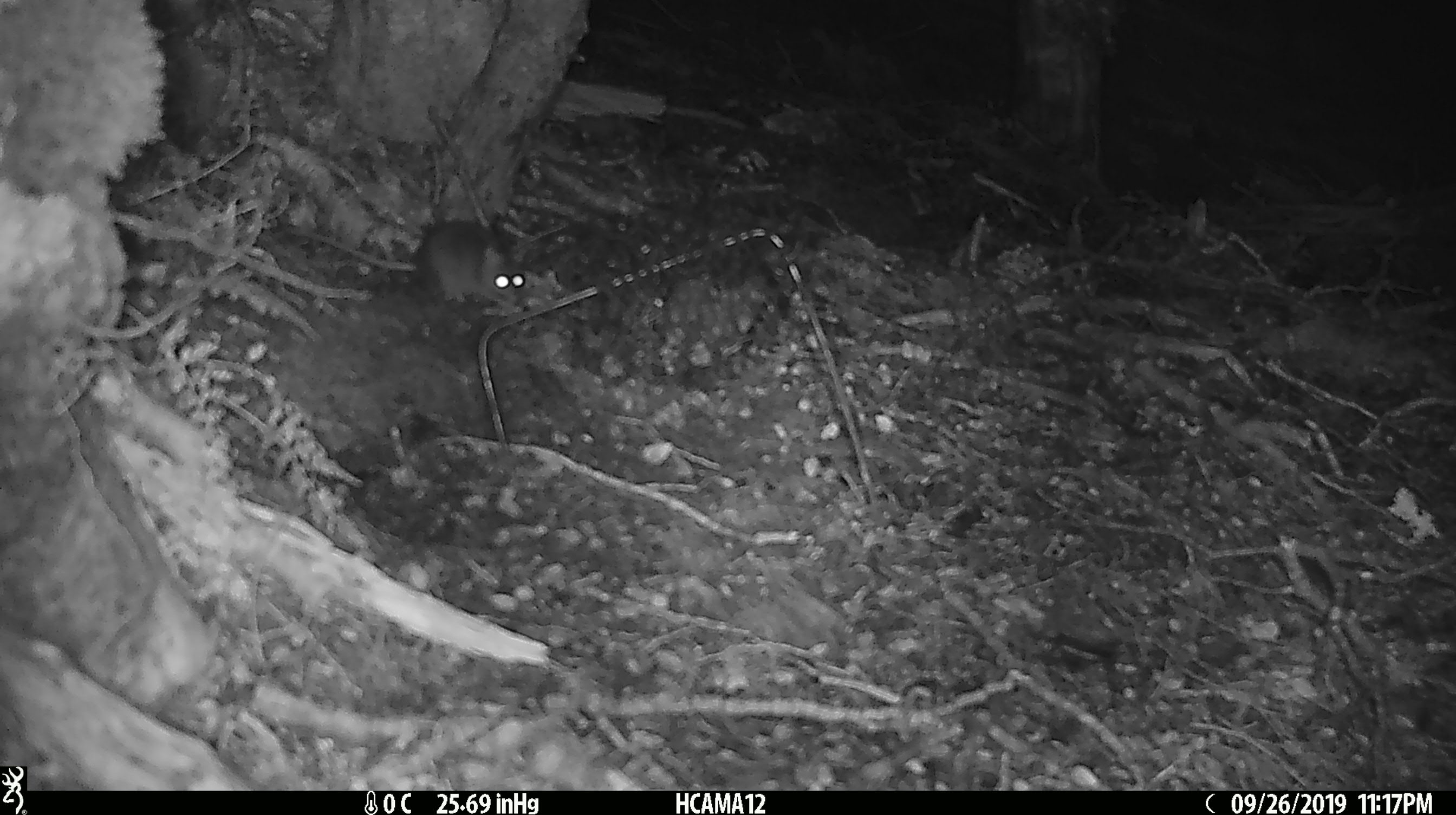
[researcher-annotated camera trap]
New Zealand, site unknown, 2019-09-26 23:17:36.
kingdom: Animalia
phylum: Chordata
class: Mammalia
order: Rodentia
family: Muridae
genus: Mus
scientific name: Mus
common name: mouse